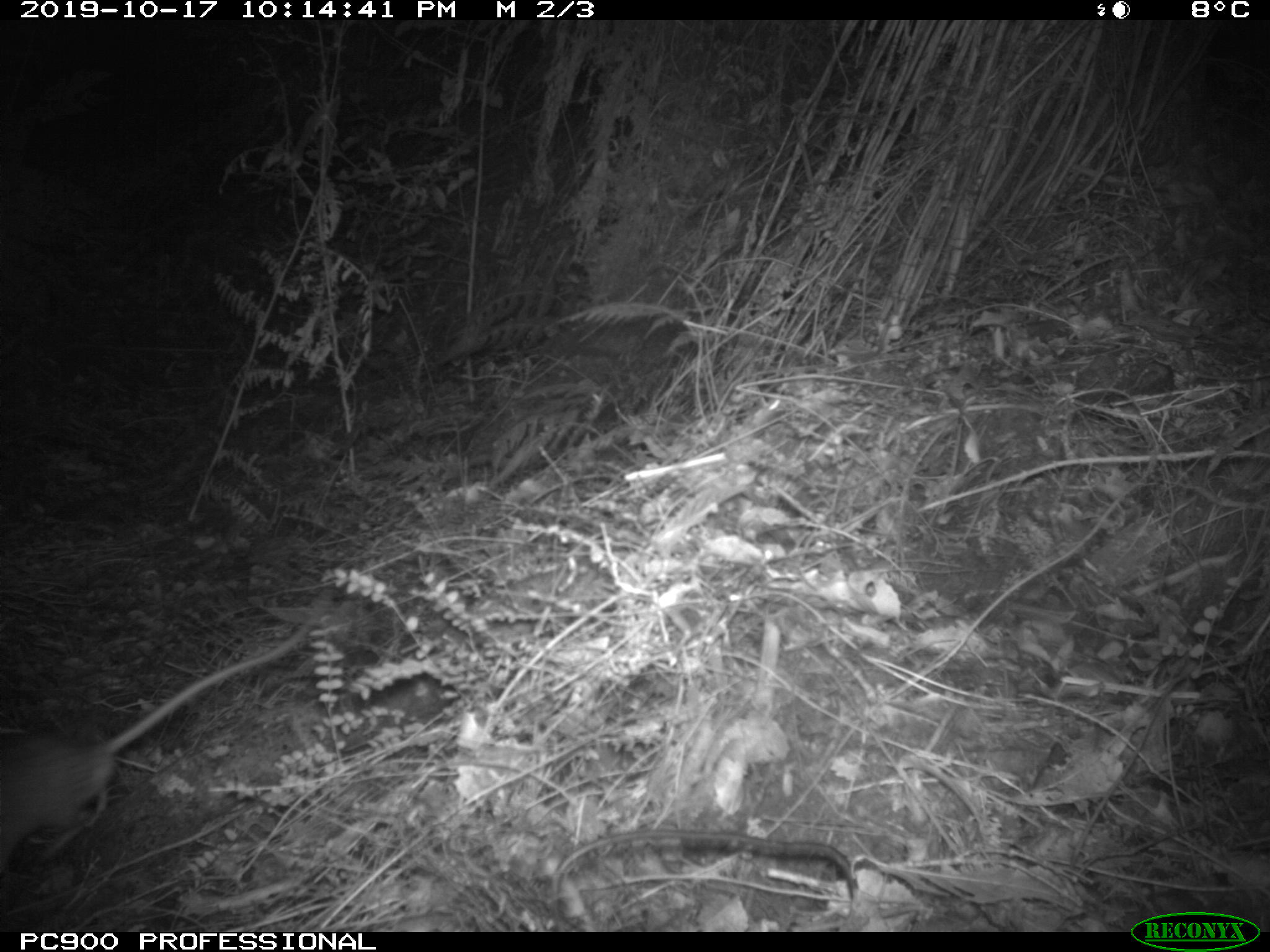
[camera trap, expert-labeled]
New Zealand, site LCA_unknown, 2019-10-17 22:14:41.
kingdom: Animalia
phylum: Chordata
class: Mammalia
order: Rodentia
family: Muridae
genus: Rattus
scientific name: Rattus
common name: rat